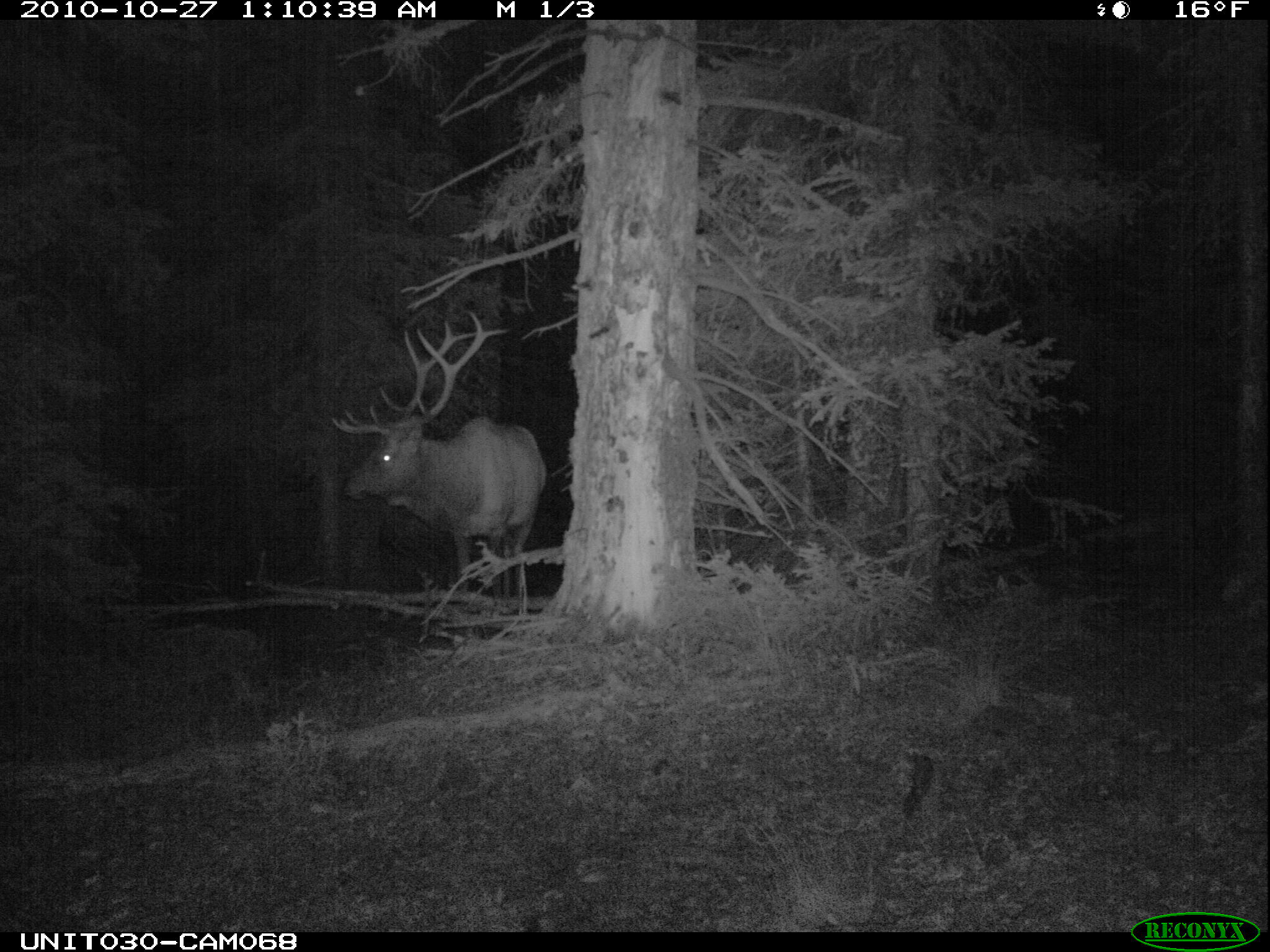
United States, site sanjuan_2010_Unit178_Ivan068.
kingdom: Animalia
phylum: Chordata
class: Mammalia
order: Artiodactyla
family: Cervidae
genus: Cervus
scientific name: Cervus elaphus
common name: red deer